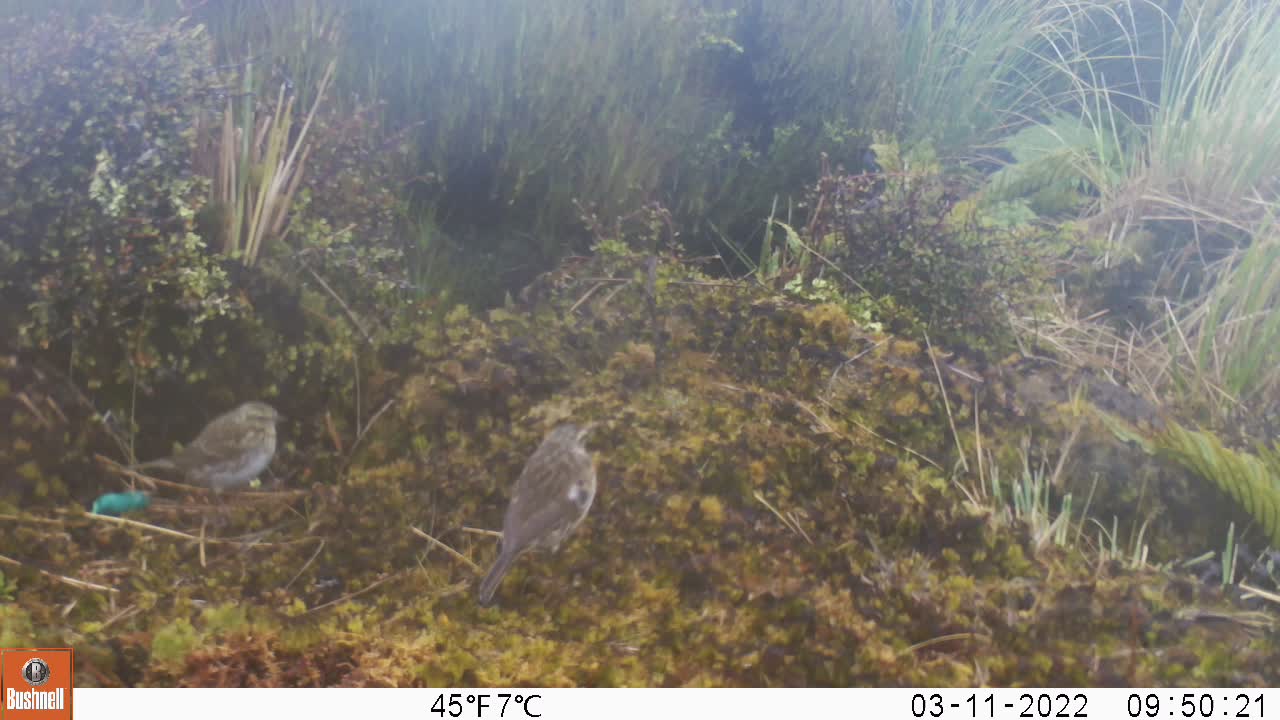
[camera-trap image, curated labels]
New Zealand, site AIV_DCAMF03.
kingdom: Animalia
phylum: Chordata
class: Aves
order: Passeriformes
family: Motacillidae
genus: Anthus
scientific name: Anthus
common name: pipit